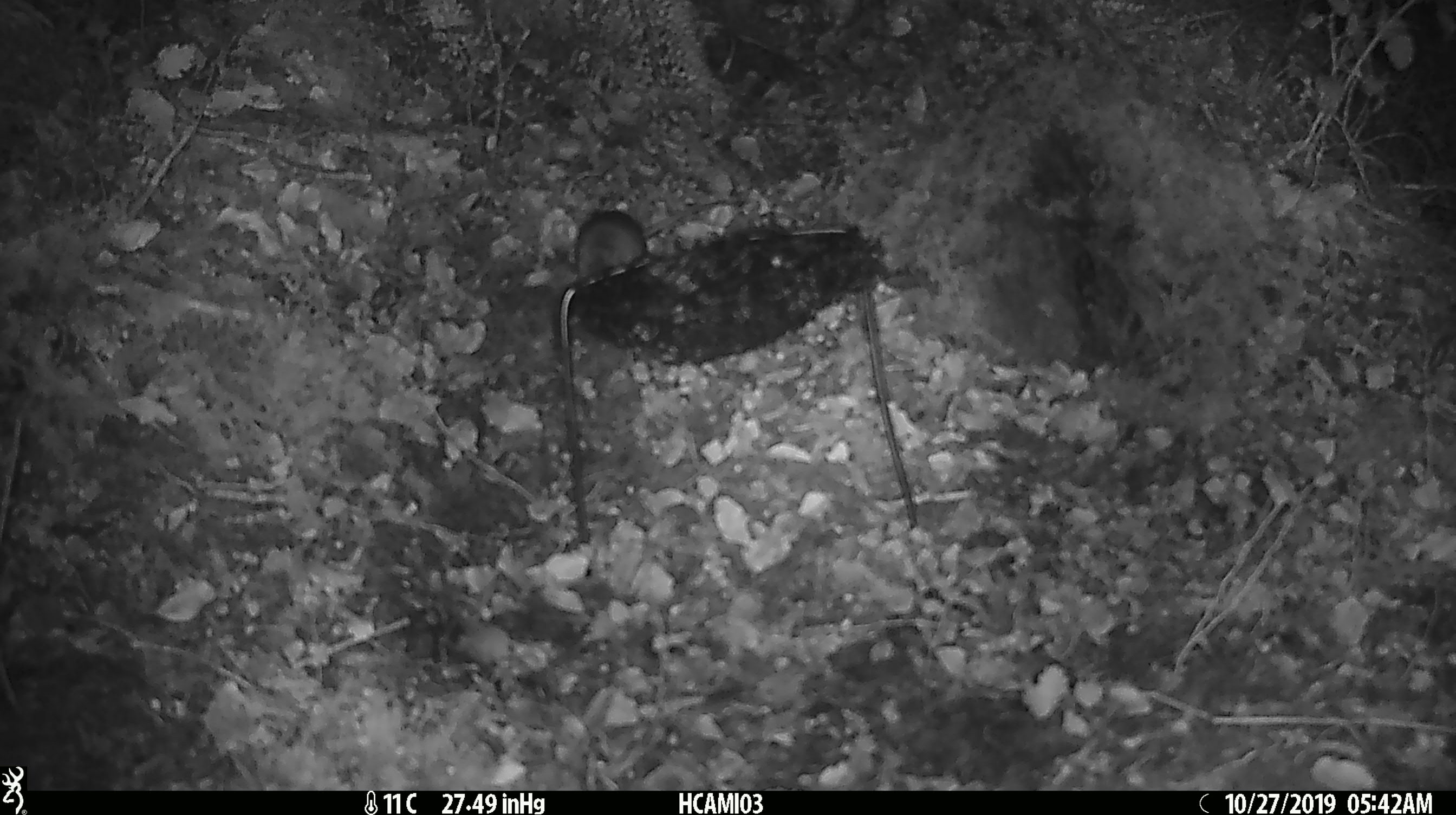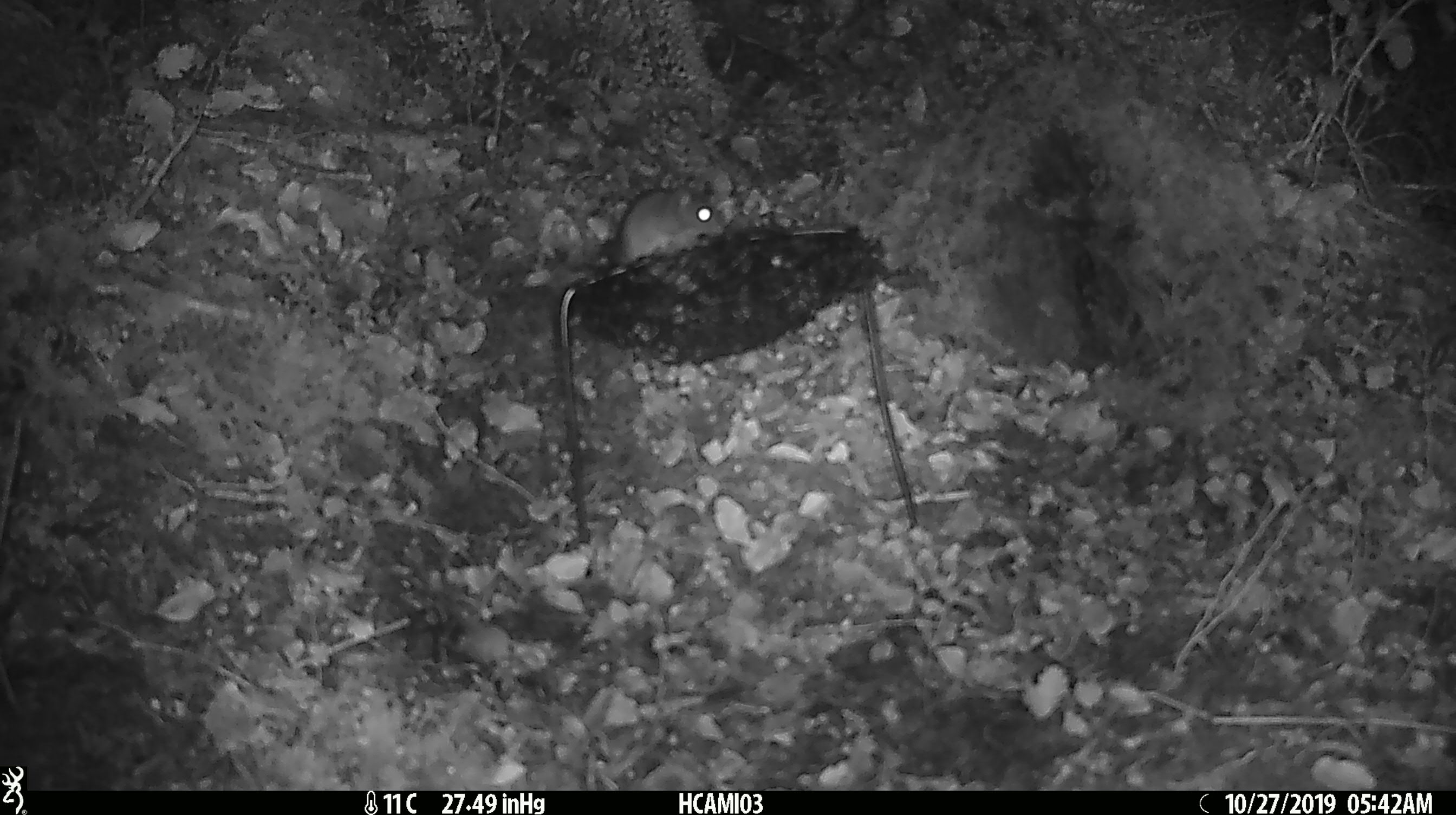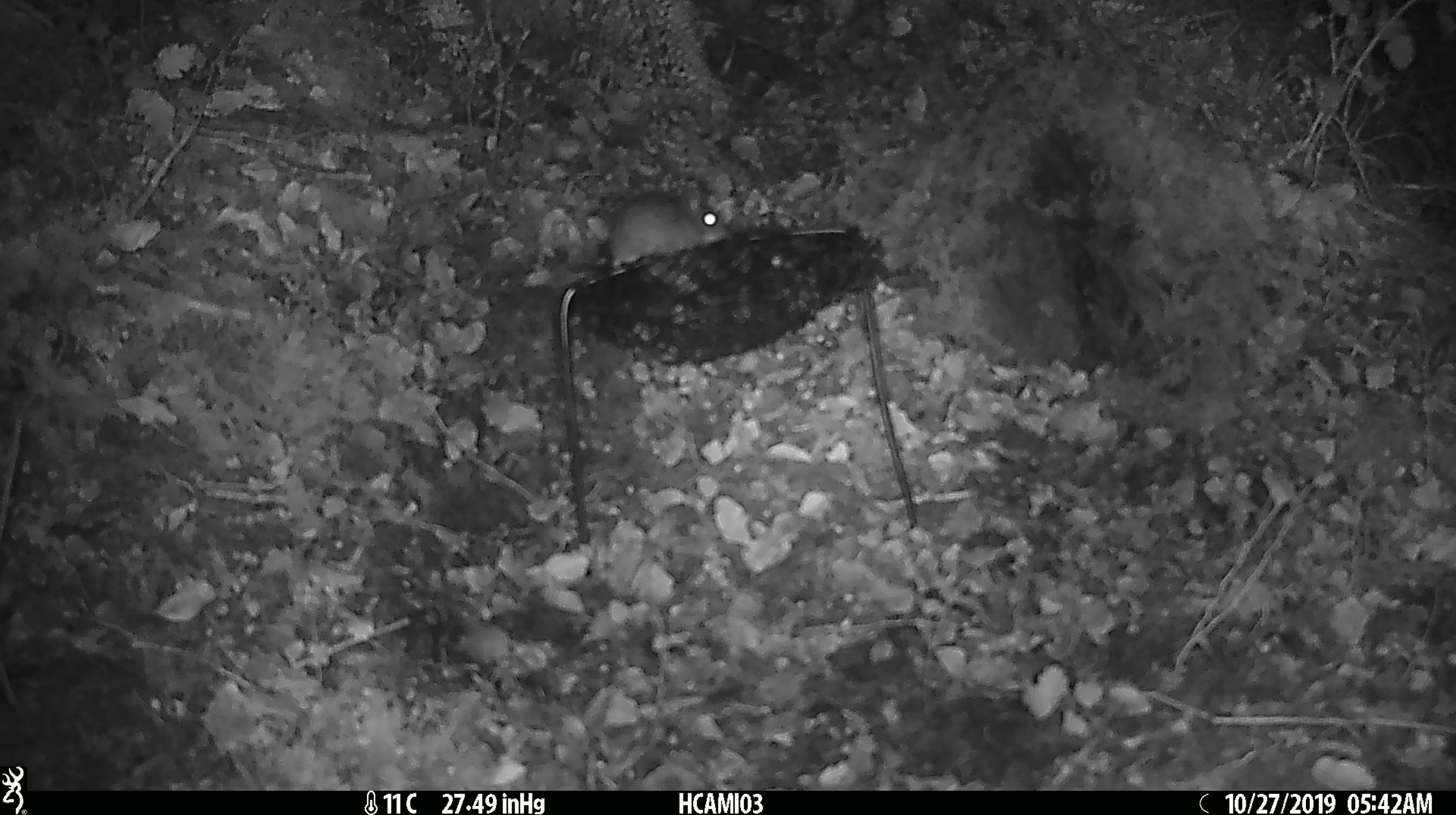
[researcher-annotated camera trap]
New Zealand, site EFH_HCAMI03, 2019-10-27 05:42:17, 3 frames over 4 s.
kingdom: Animalia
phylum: Chordata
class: Mammalia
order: Rodentia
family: Muridae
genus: Mus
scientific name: Mus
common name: mouse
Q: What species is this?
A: Mouse (Mus).